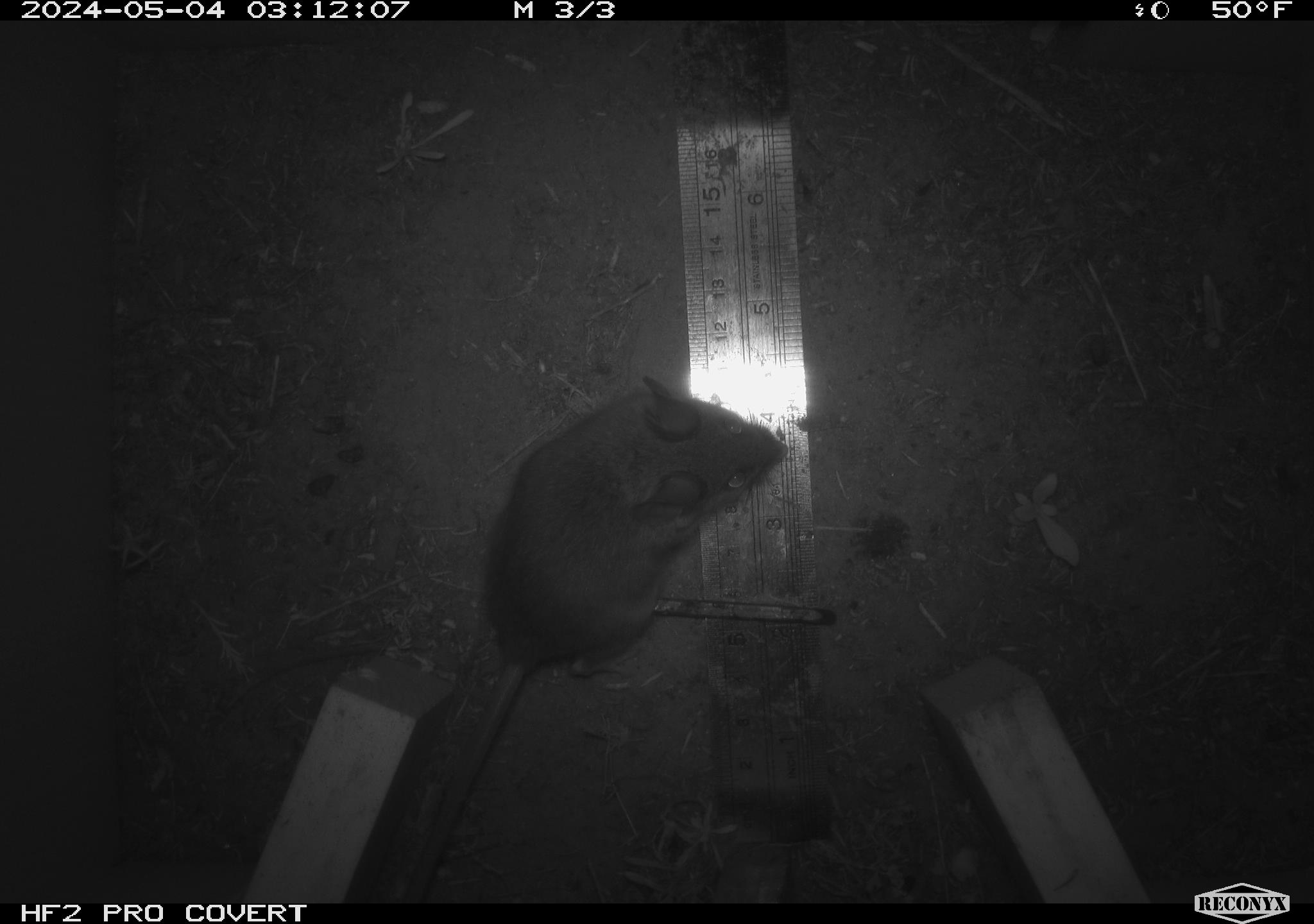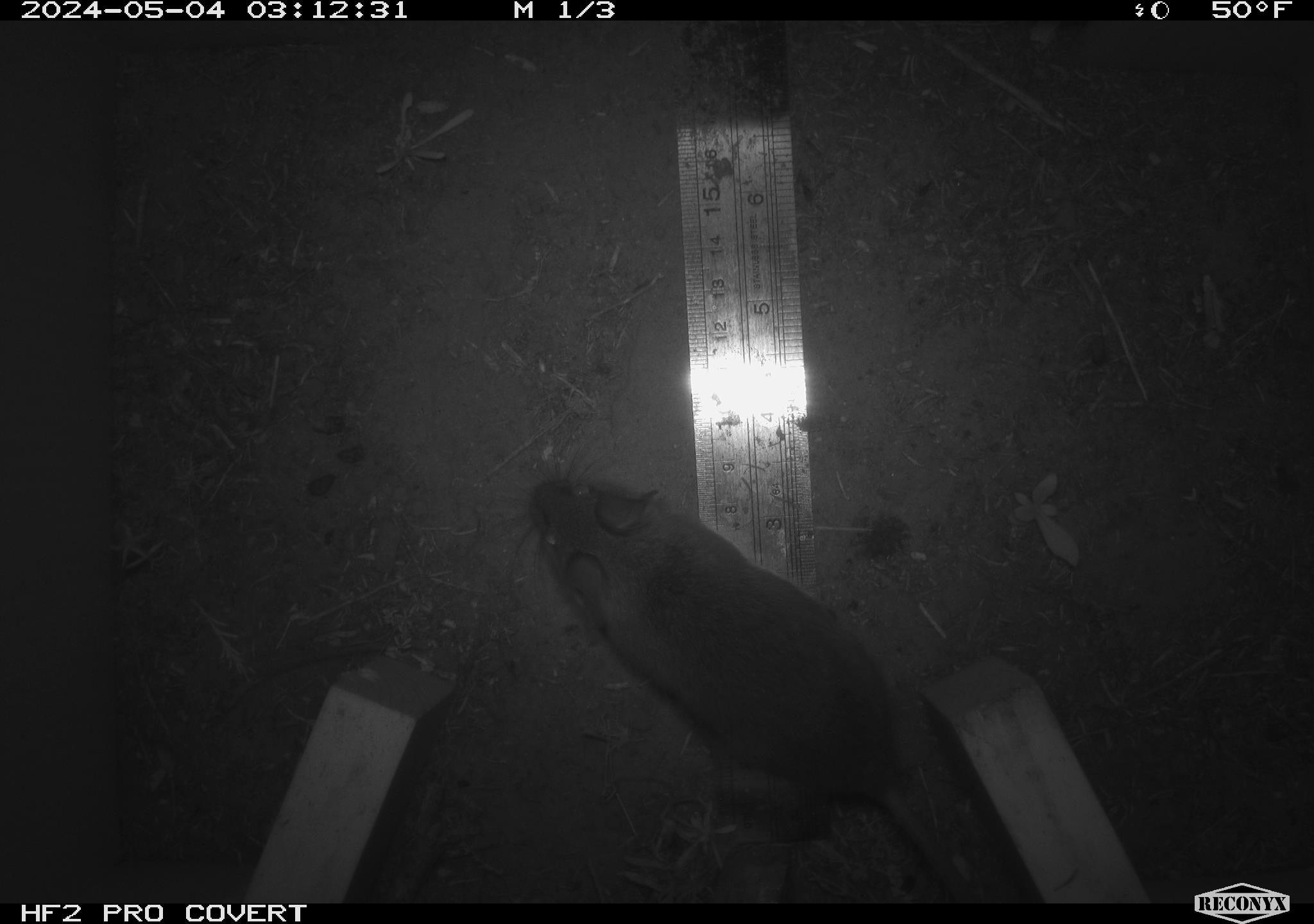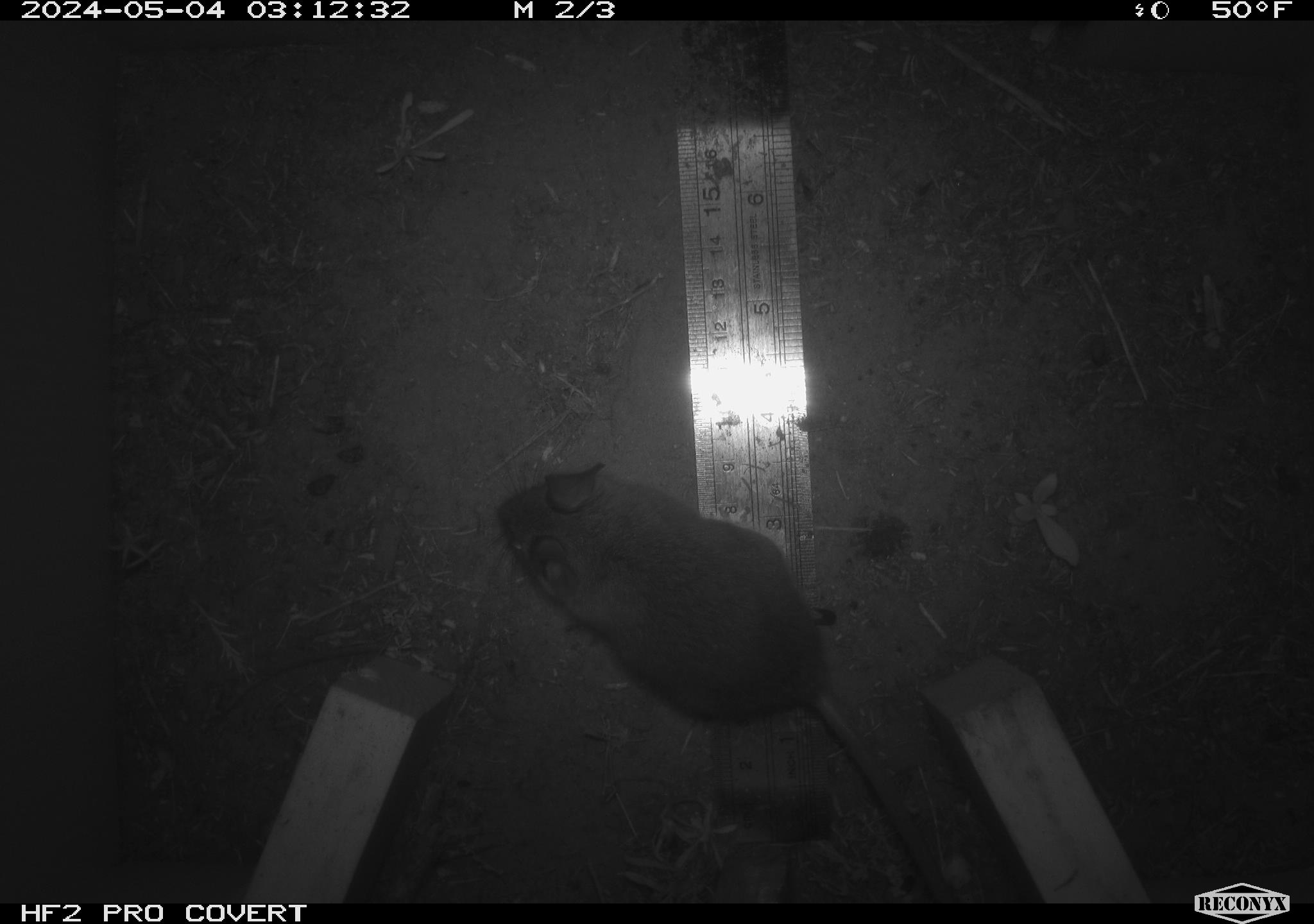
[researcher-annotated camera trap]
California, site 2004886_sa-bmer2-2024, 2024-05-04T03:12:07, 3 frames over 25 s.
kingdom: Animalia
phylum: Chordata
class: Mammalia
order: Rodentia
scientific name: Rodentia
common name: mouse species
Mouse species (Rodentia).